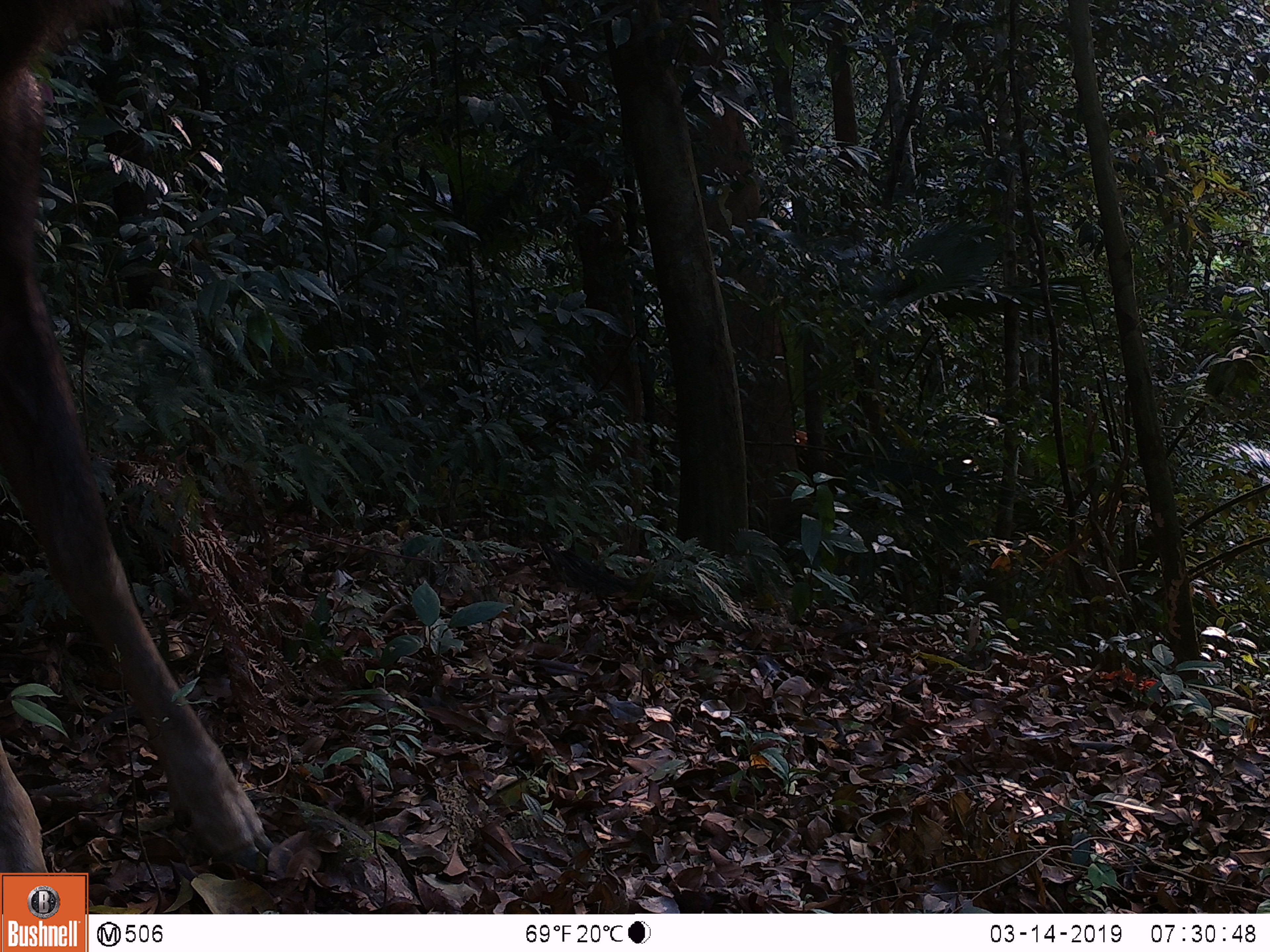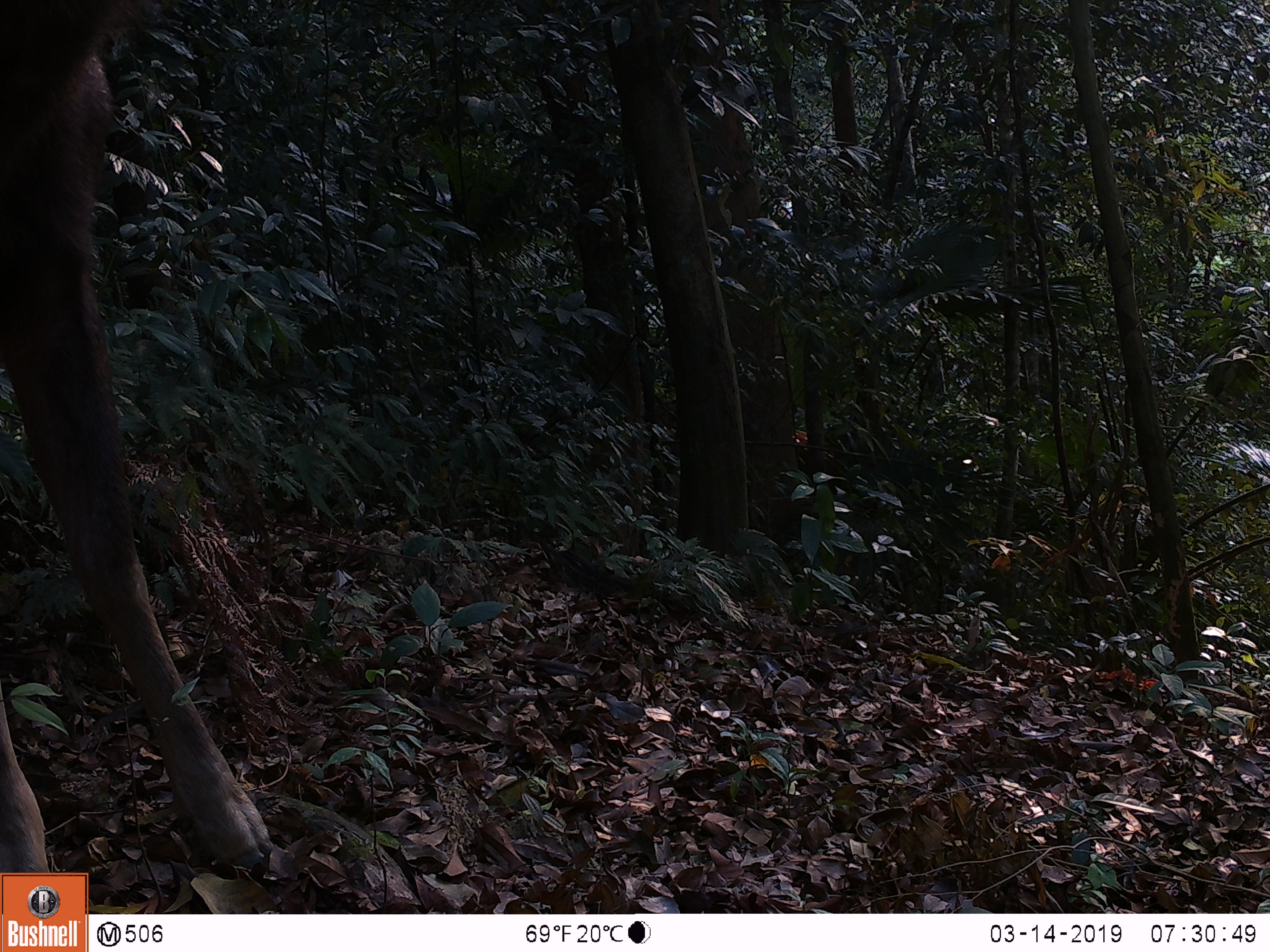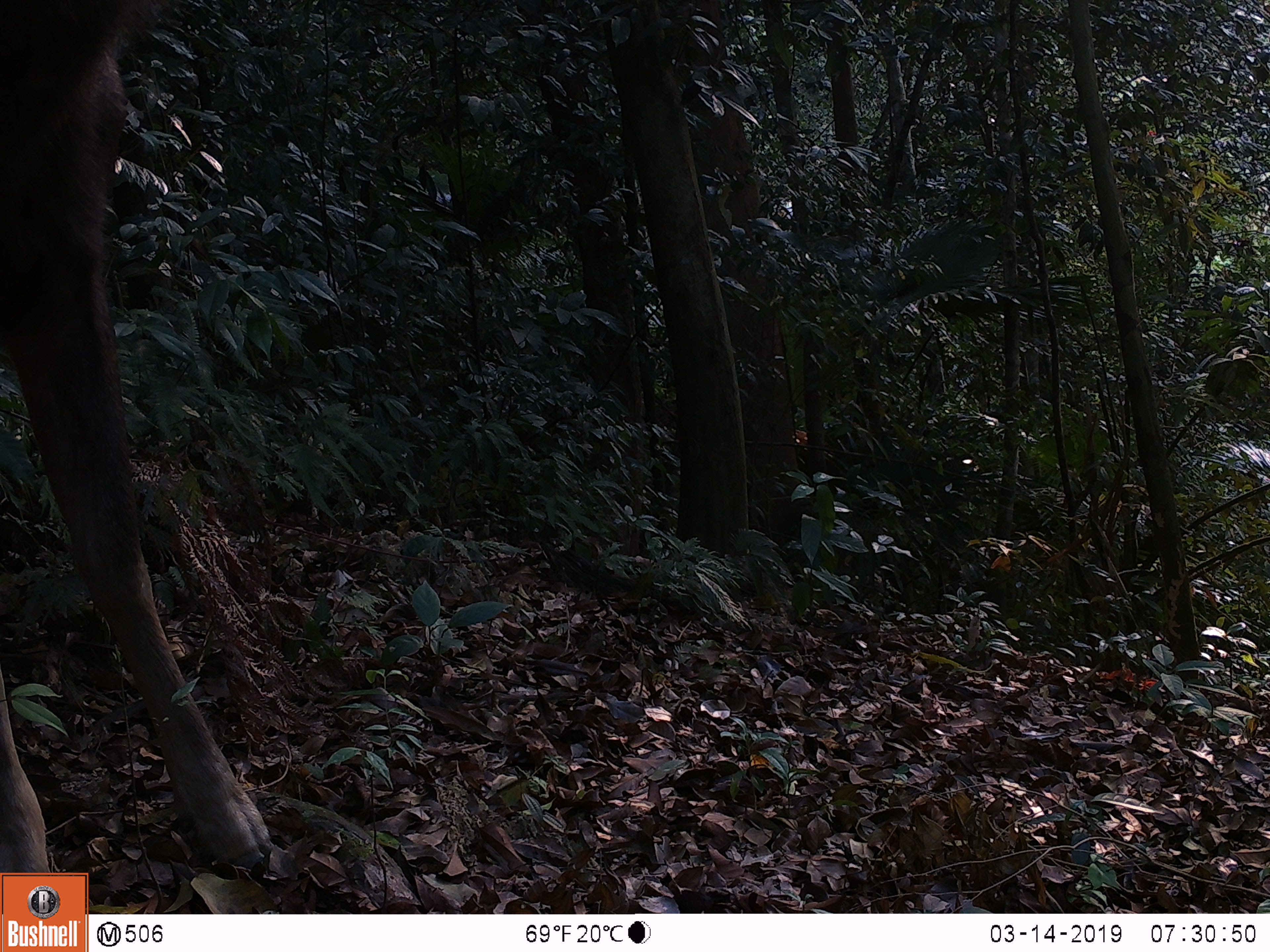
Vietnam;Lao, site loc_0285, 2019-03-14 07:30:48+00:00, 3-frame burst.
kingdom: Animalia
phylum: Chordata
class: Mammalia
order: Artiodactyla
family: Cervidae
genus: Rusa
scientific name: Rusa unicolor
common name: sambar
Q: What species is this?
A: Sambar (Rusa unicolor).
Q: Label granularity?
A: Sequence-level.